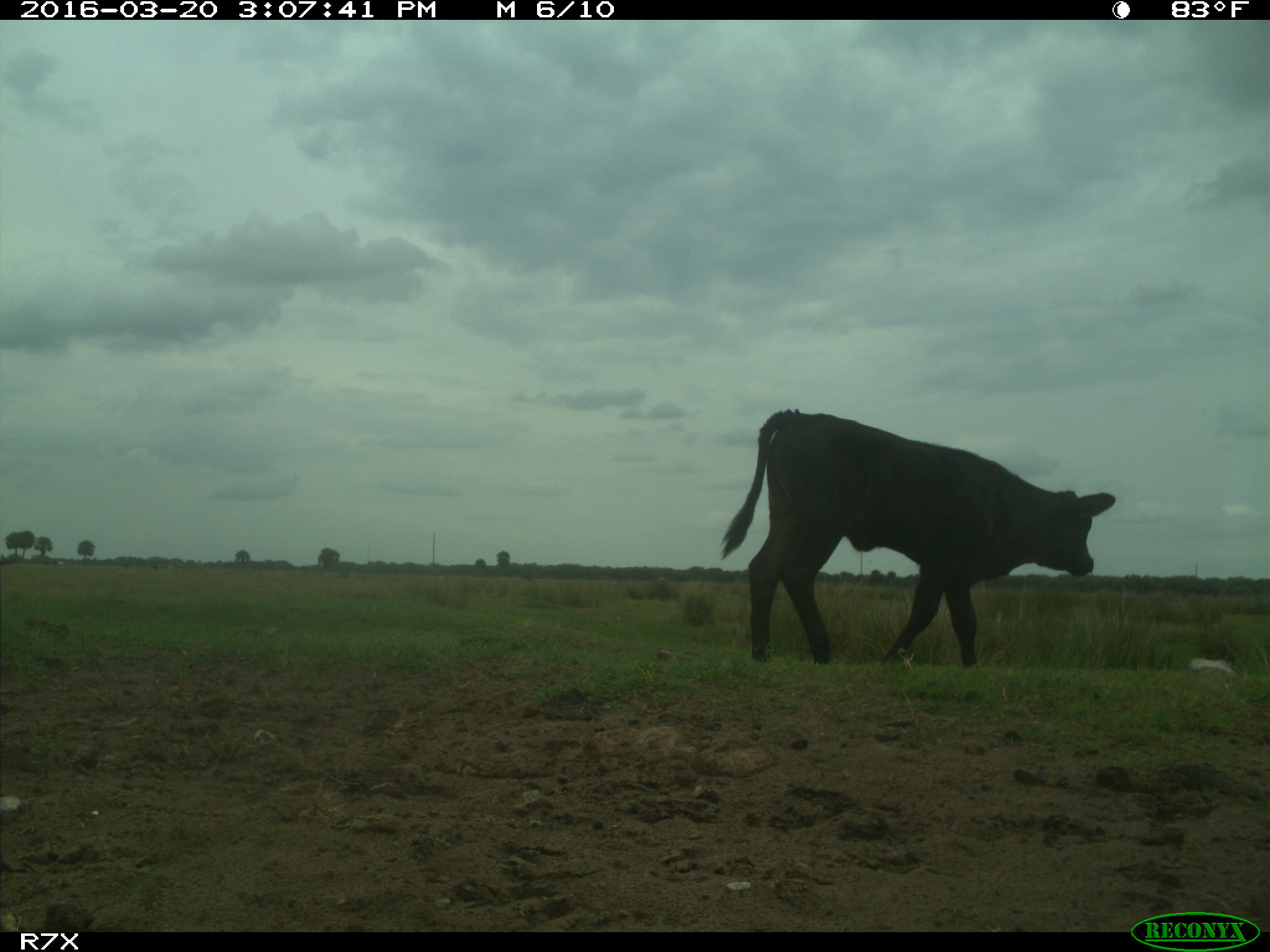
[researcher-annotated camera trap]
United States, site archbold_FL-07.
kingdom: Animalia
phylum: Chordata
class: Mammalia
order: Artiodactyla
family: Bovidae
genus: Bos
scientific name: Bos taurus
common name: domestic cow